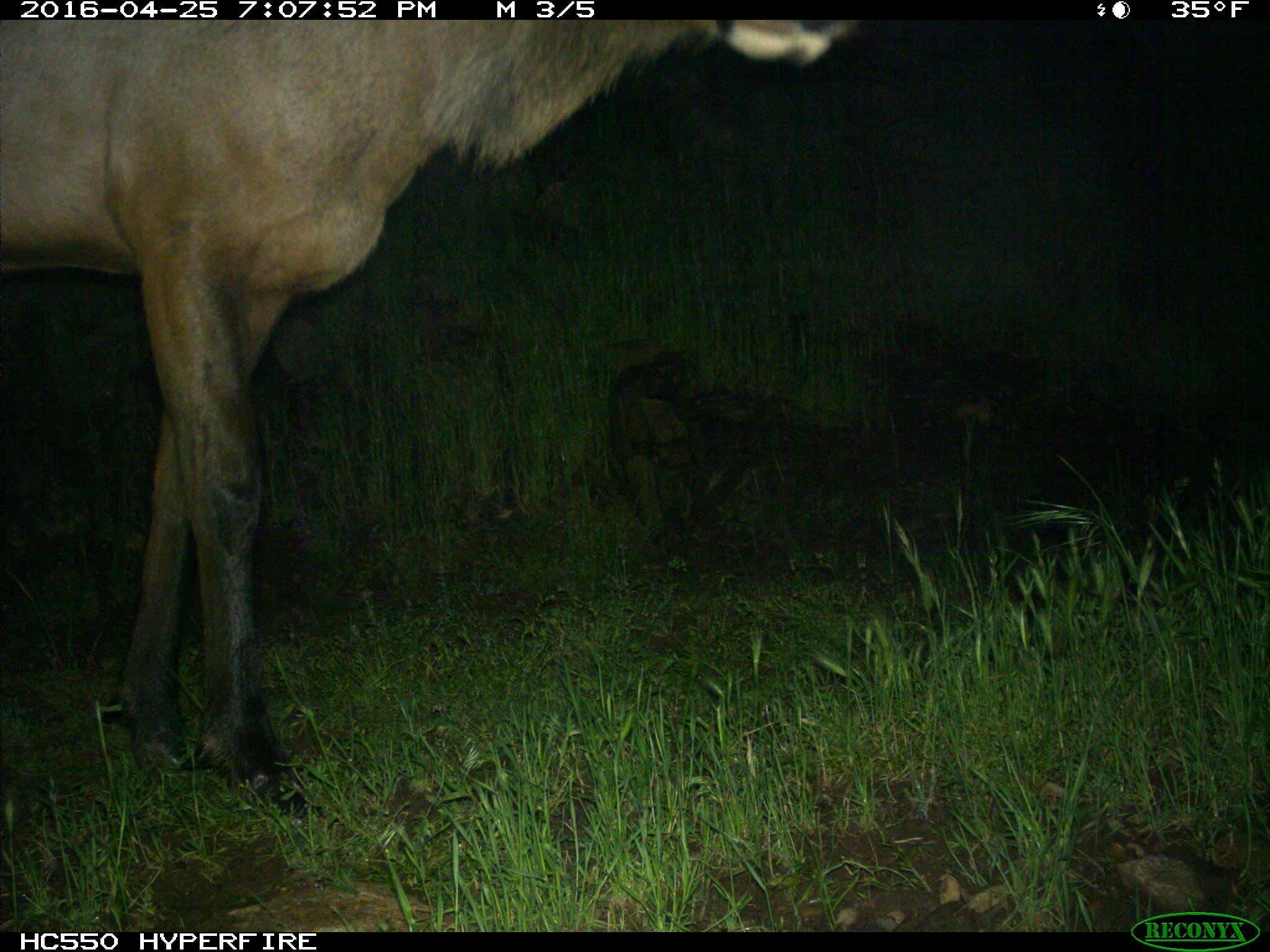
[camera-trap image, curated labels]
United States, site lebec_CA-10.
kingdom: Animalia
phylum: Chordata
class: Mammalia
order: Artiodactyla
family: Cervidae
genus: Cervus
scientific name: Cervus canadensis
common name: elk